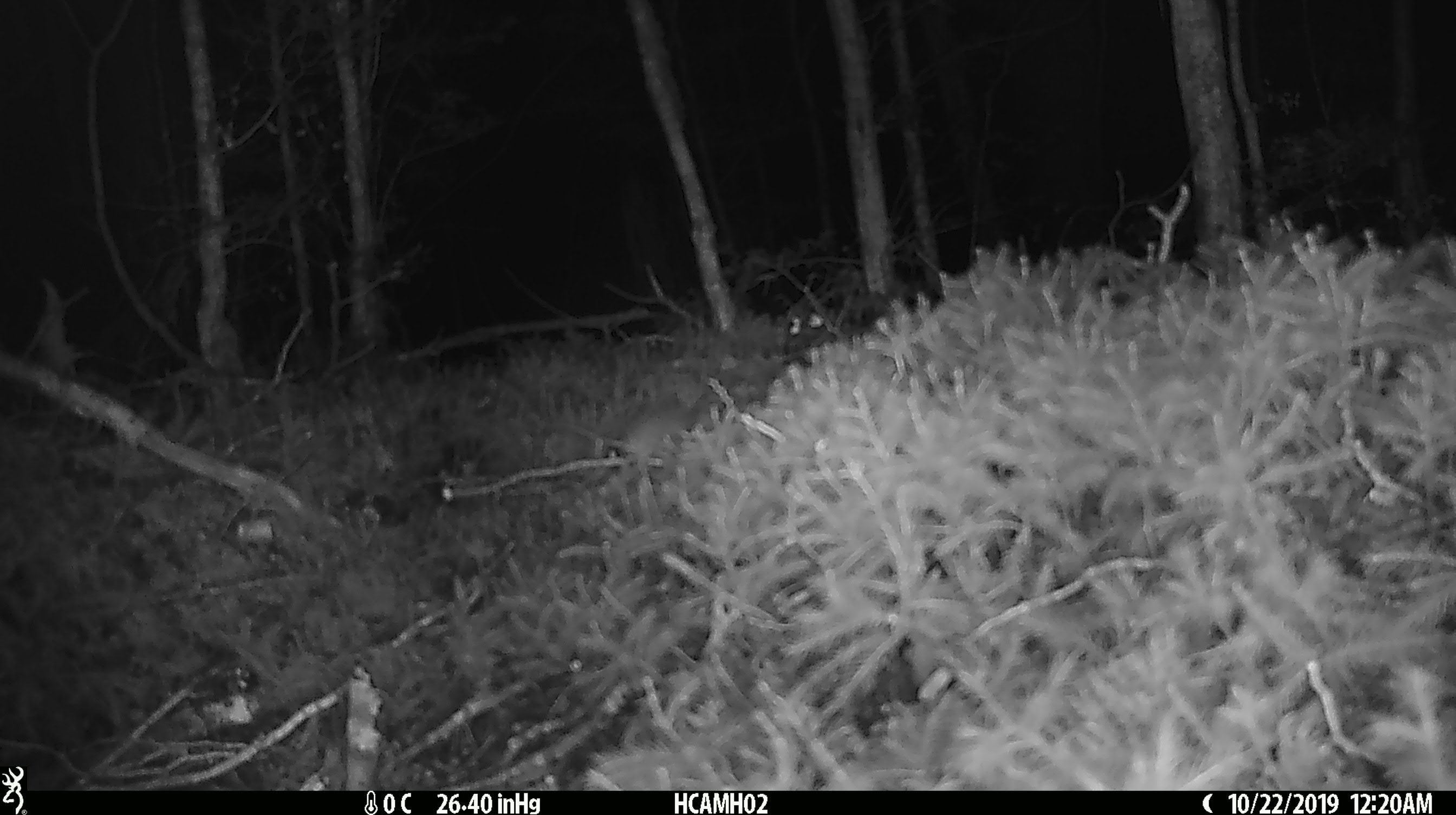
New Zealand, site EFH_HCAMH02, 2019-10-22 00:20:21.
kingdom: Animalia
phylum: Chordata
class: Mammalia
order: Rodentia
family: Muridae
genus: Mus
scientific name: Mus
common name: mouse